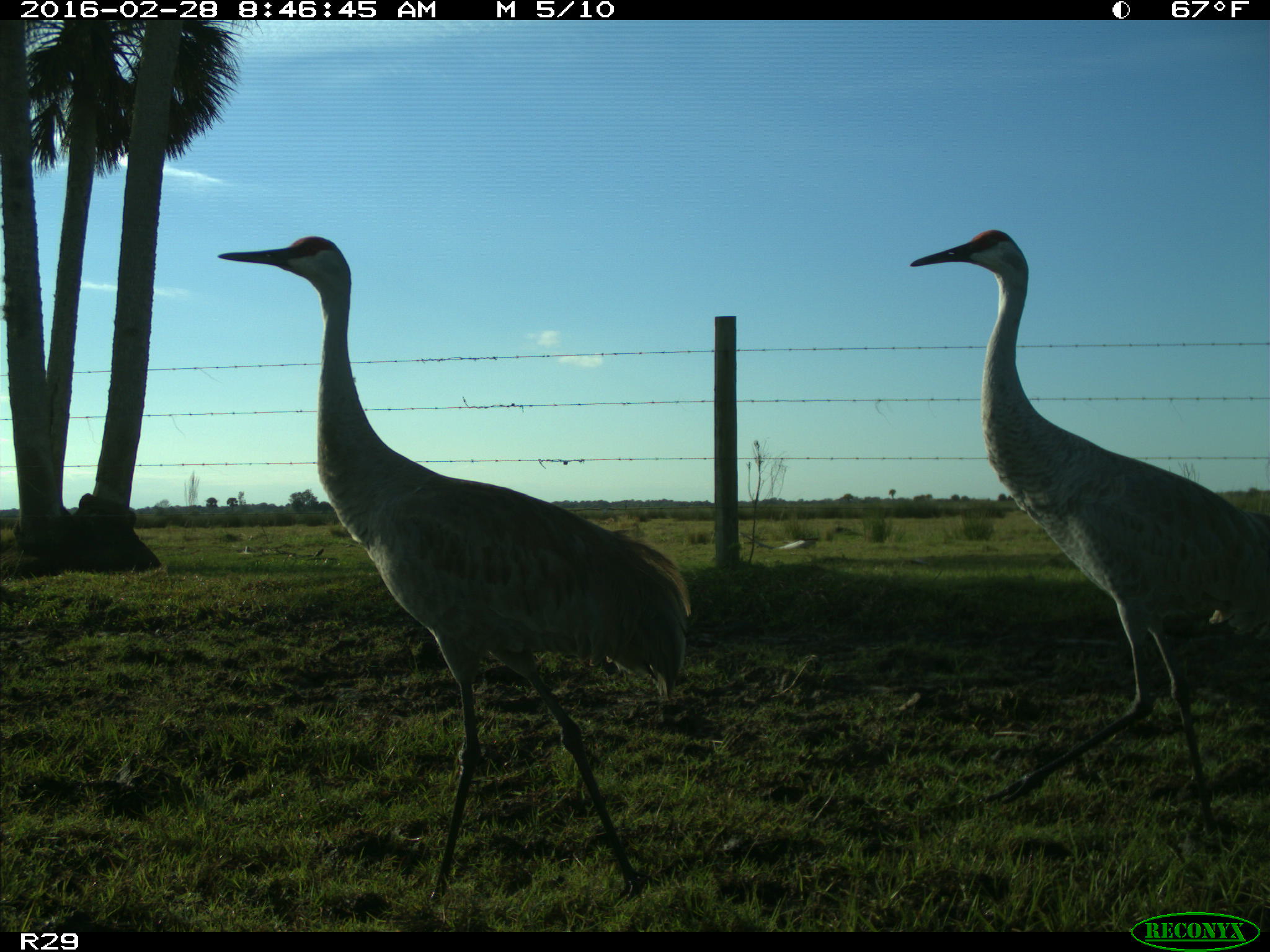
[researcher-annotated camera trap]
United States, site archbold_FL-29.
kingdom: Animalia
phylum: Chordata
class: Aves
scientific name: Aves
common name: birds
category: unidentified bird